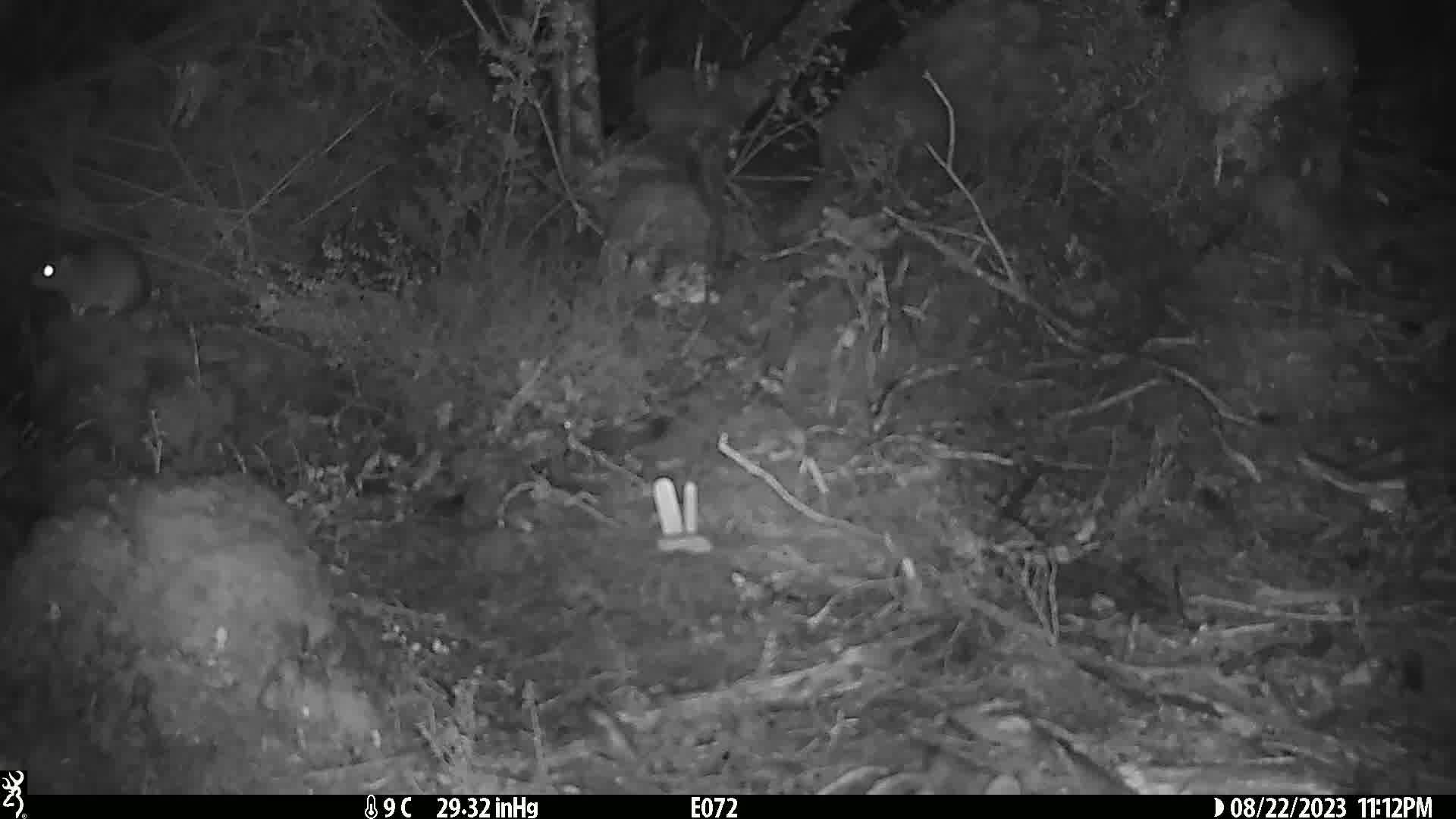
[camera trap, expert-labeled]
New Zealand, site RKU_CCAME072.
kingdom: Animalia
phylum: Chordata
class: Mammalia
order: Rodentia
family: Muridae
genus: Rattus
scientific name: Rattus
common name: rat